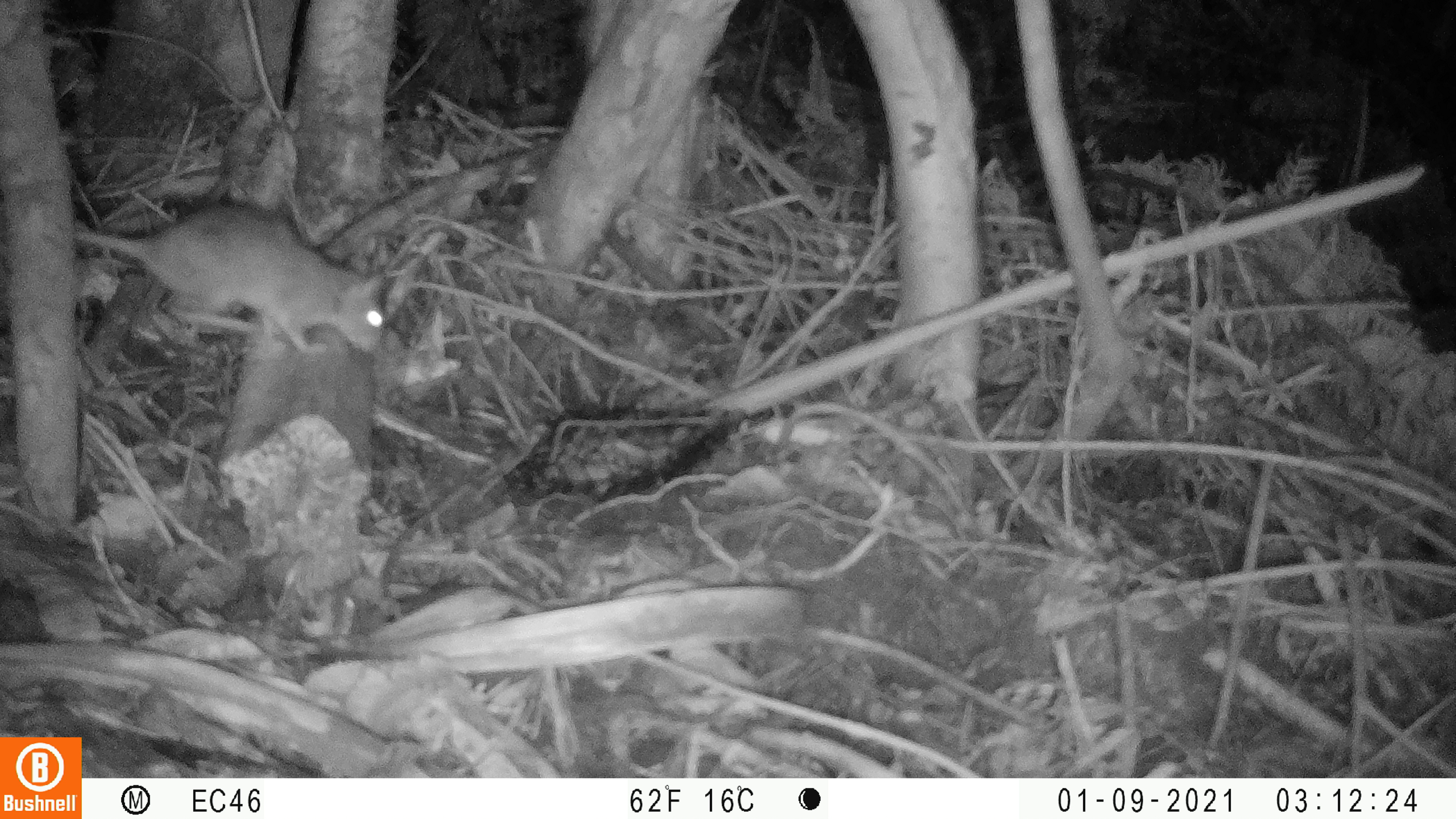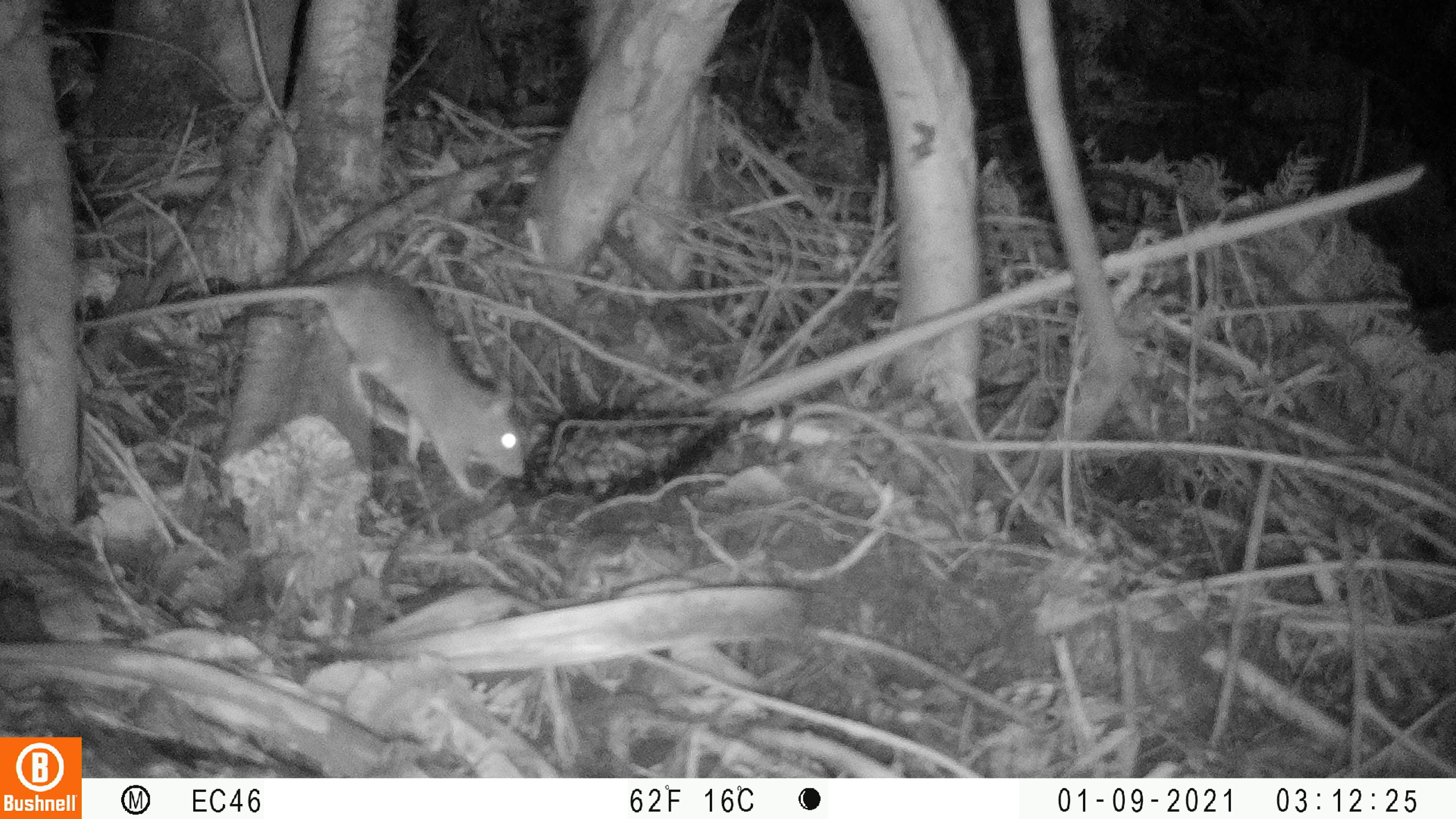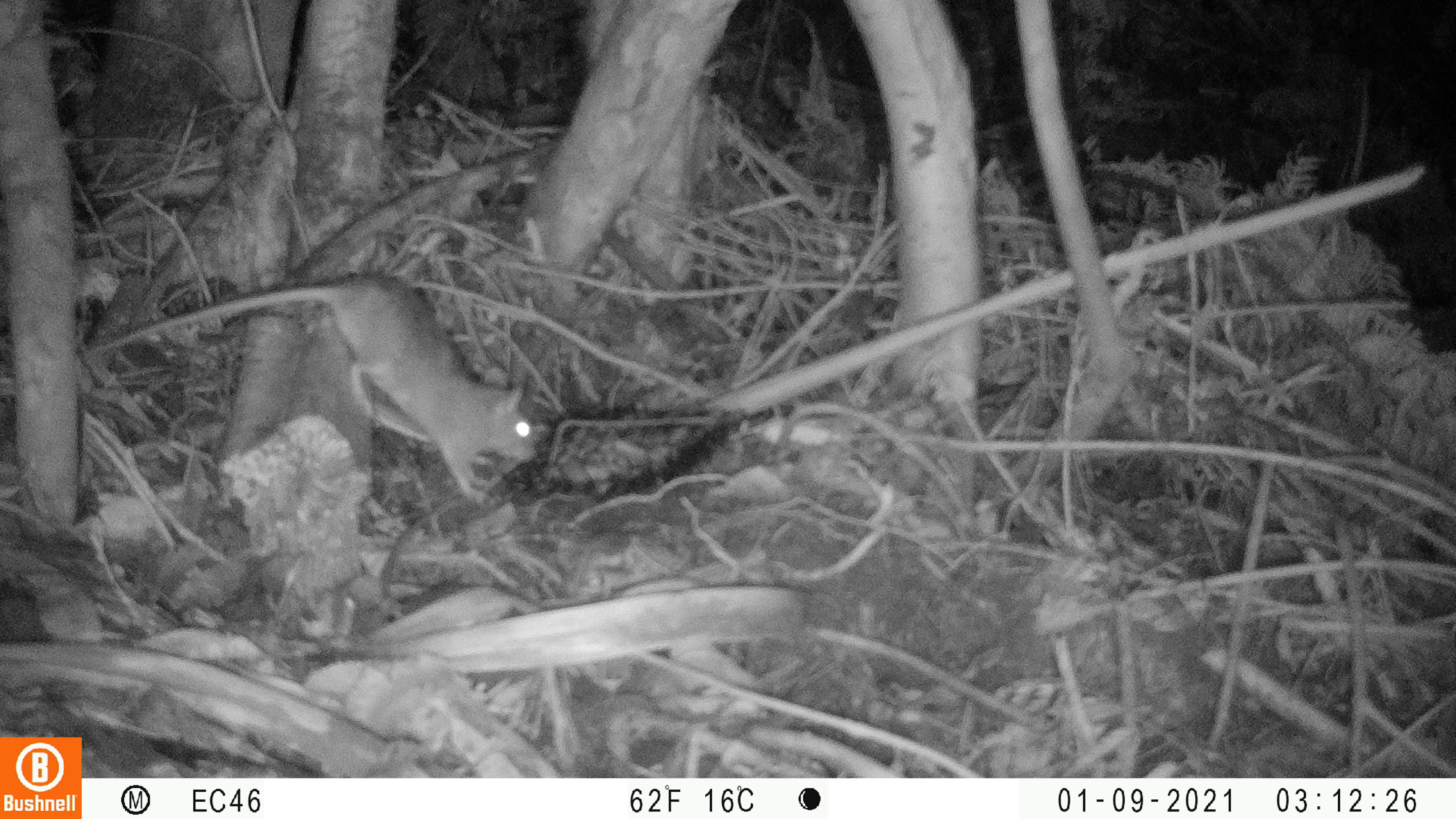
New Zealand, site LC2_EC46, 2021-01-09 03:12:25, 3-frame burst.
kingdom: Animalia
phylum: Chordata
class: Mammalia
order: Rodentia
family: Muridae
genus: Rattus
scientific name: Rattus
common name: rat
Rat (Rattus).